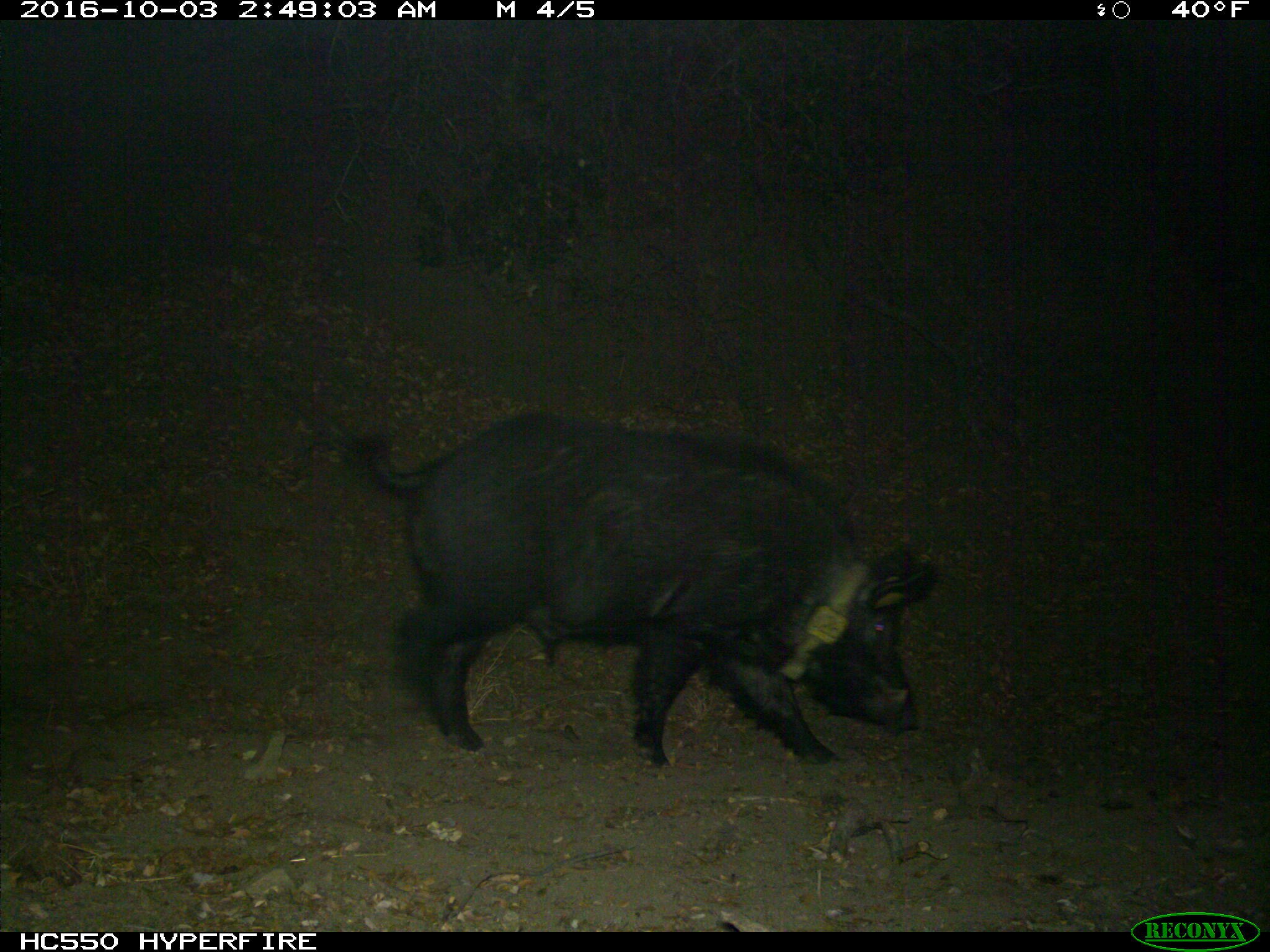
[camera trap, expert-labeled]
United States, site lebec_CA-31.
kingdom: Animalia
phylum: Chordata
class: Mammalia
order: Artiodactyla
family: Suidae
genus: Sus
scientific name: Sus scrofa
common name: wild boar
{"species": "Sus scrofa (wild boar)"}